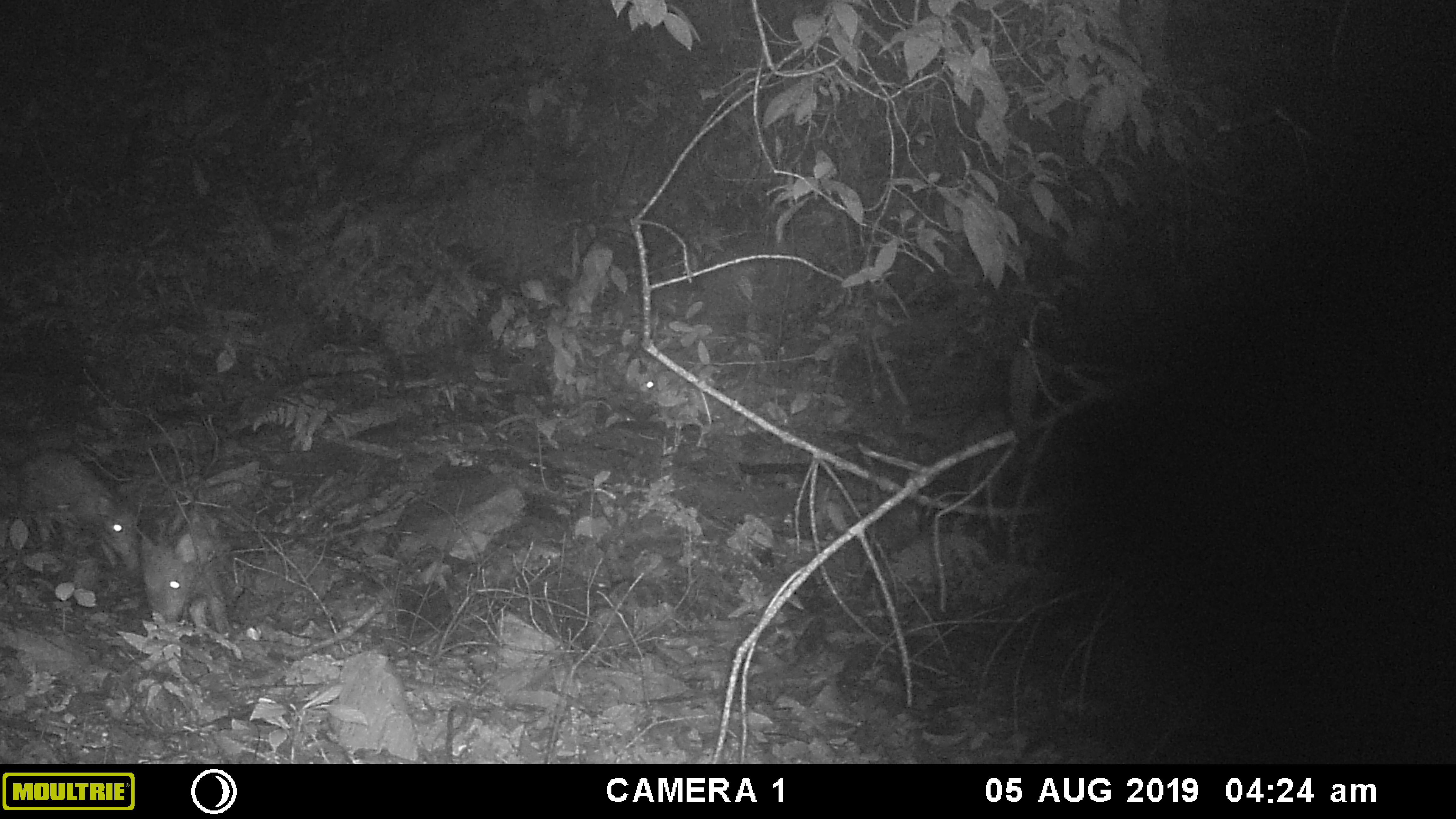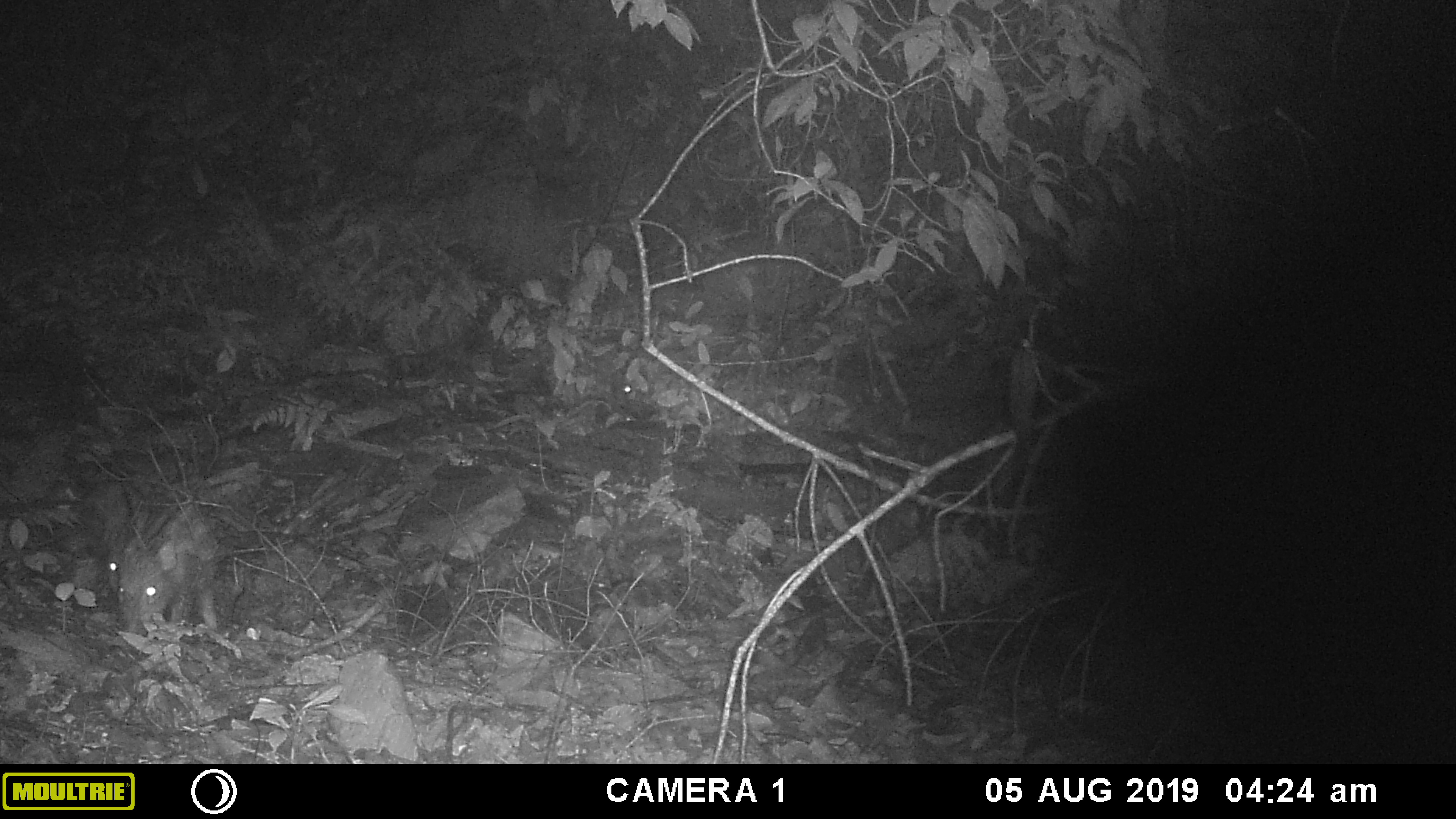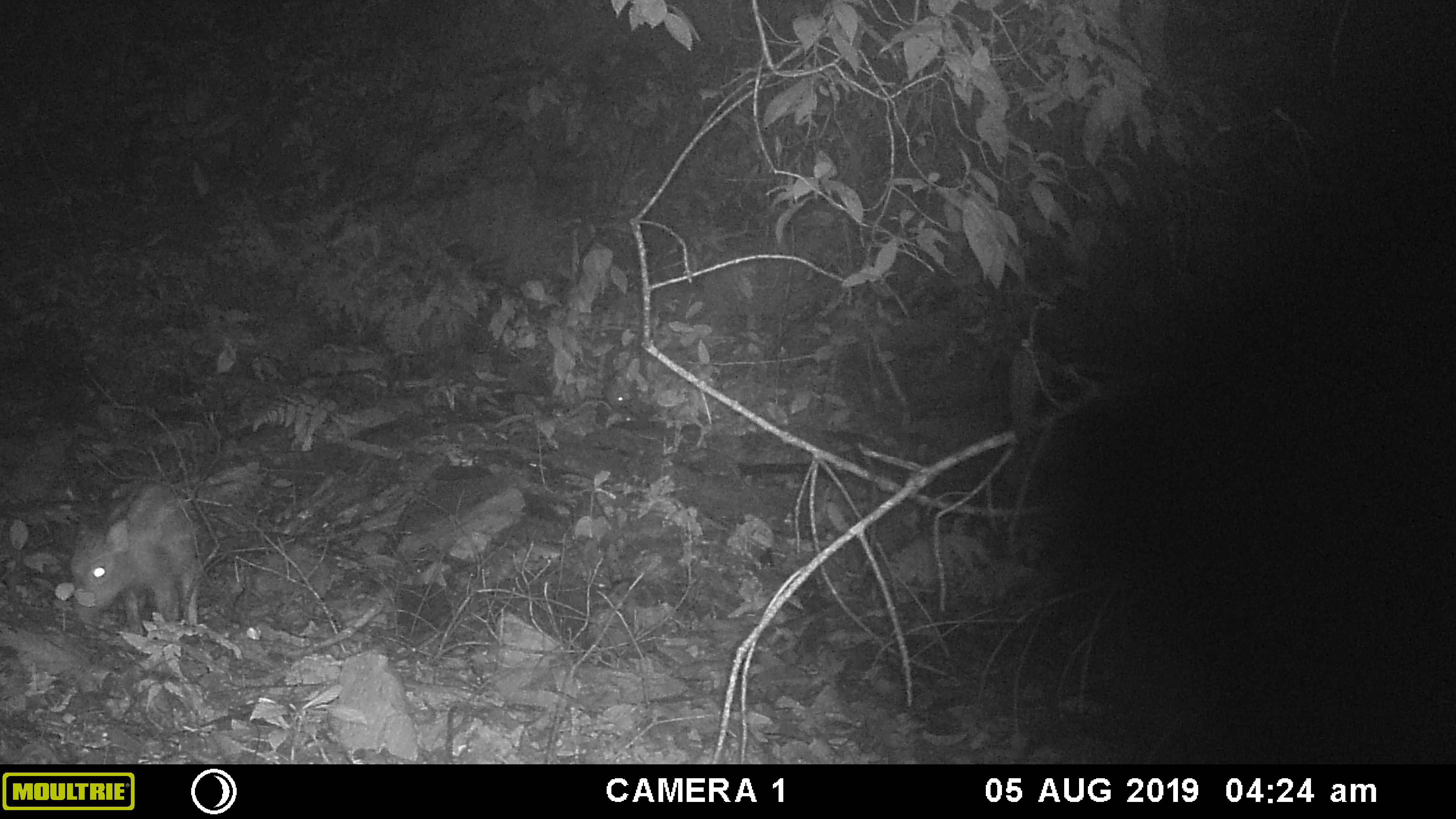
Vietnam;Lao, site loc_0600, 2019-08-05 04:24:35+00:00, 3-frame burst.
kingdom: Animalia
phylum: Chordata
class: Mammalia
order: Artiodactyla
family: Suidae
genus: Sus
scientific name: Sus scrofa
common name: eurasian wild pig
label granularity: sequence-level